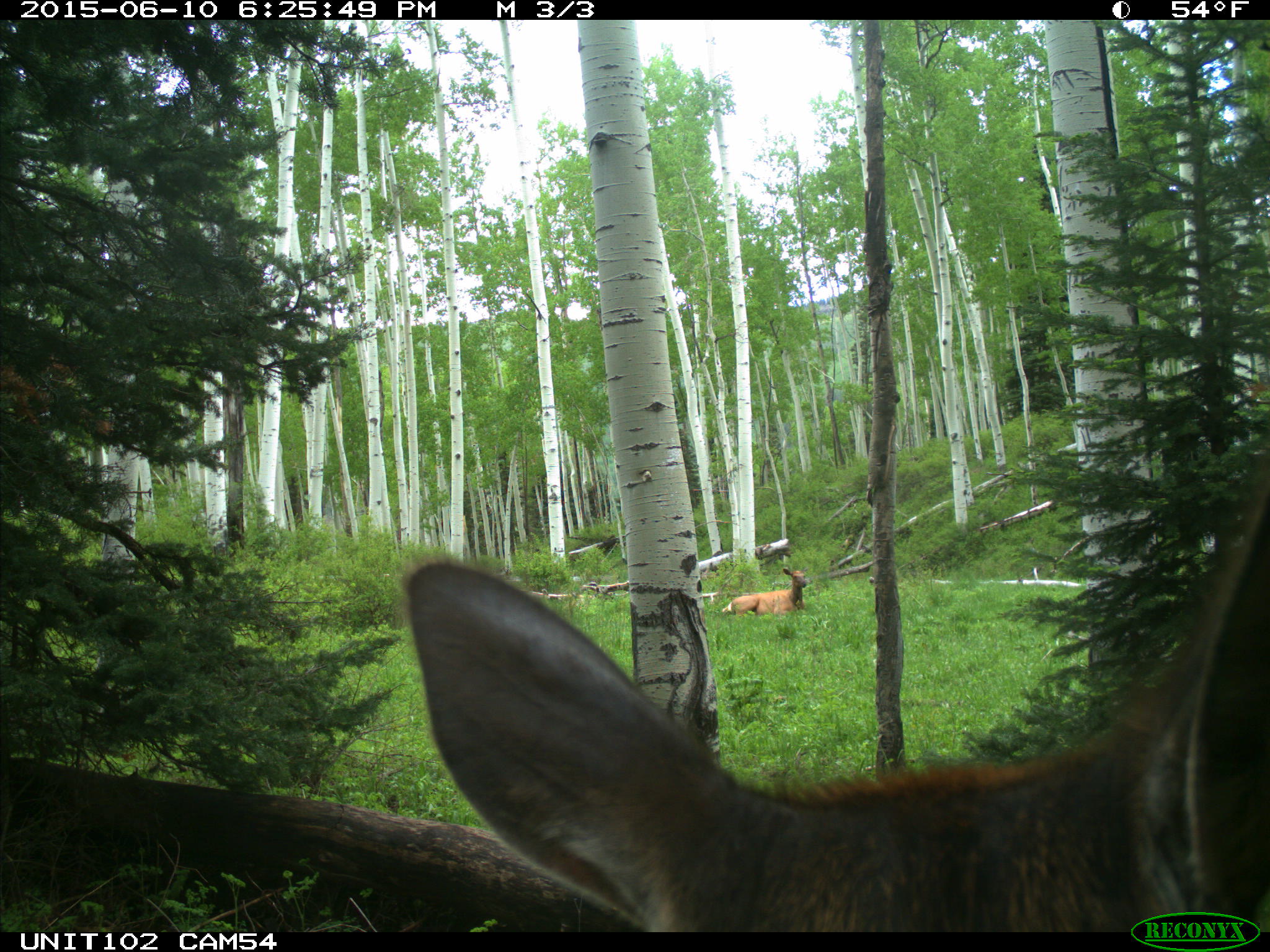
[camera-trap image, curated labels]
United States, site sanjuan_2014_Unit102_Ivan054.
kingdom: Animalia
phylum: Chordata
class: Mammalia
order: Artiodactyla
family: Cervidae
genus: Cervus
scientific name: Cervus elaphus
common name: red deer